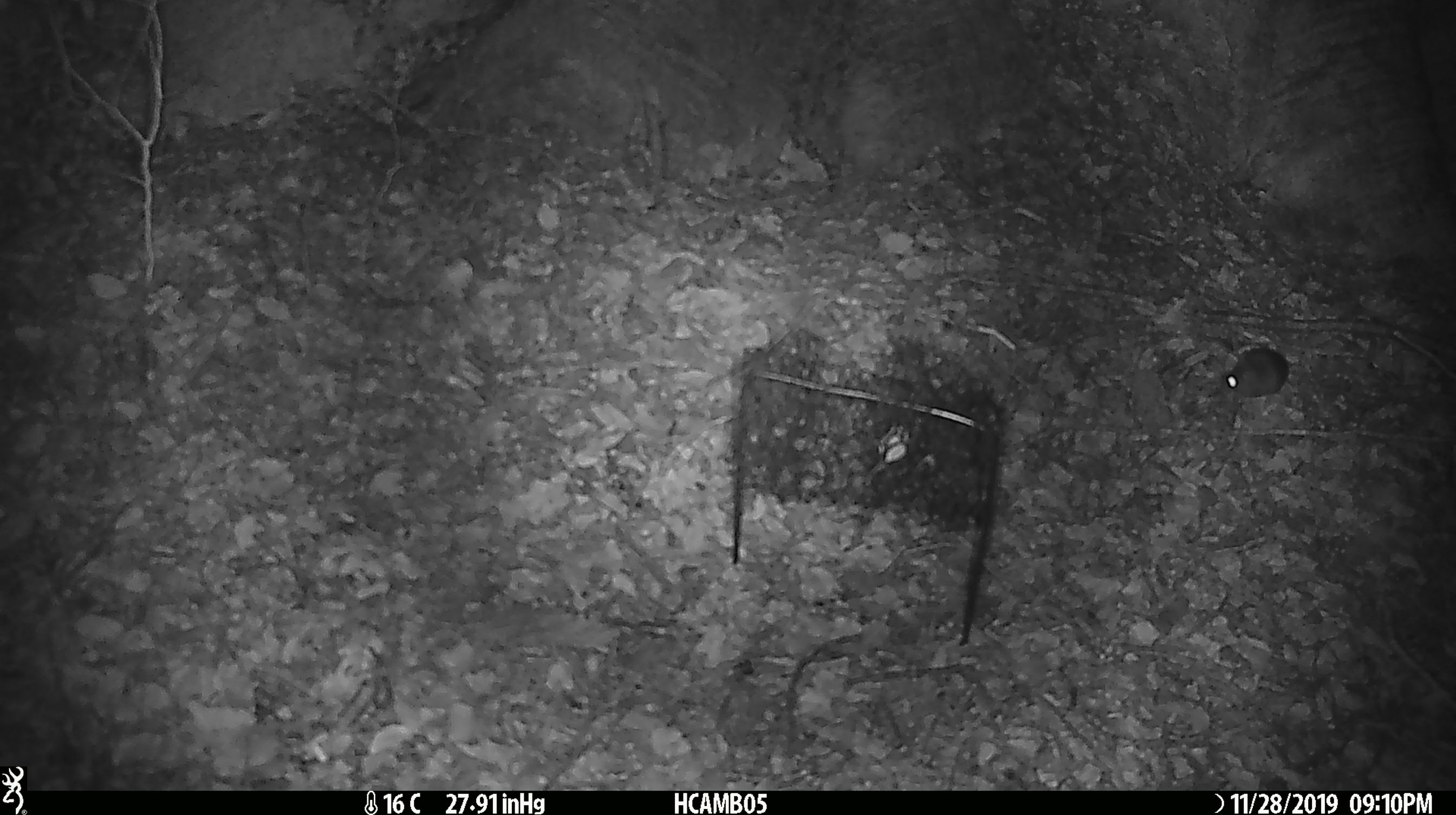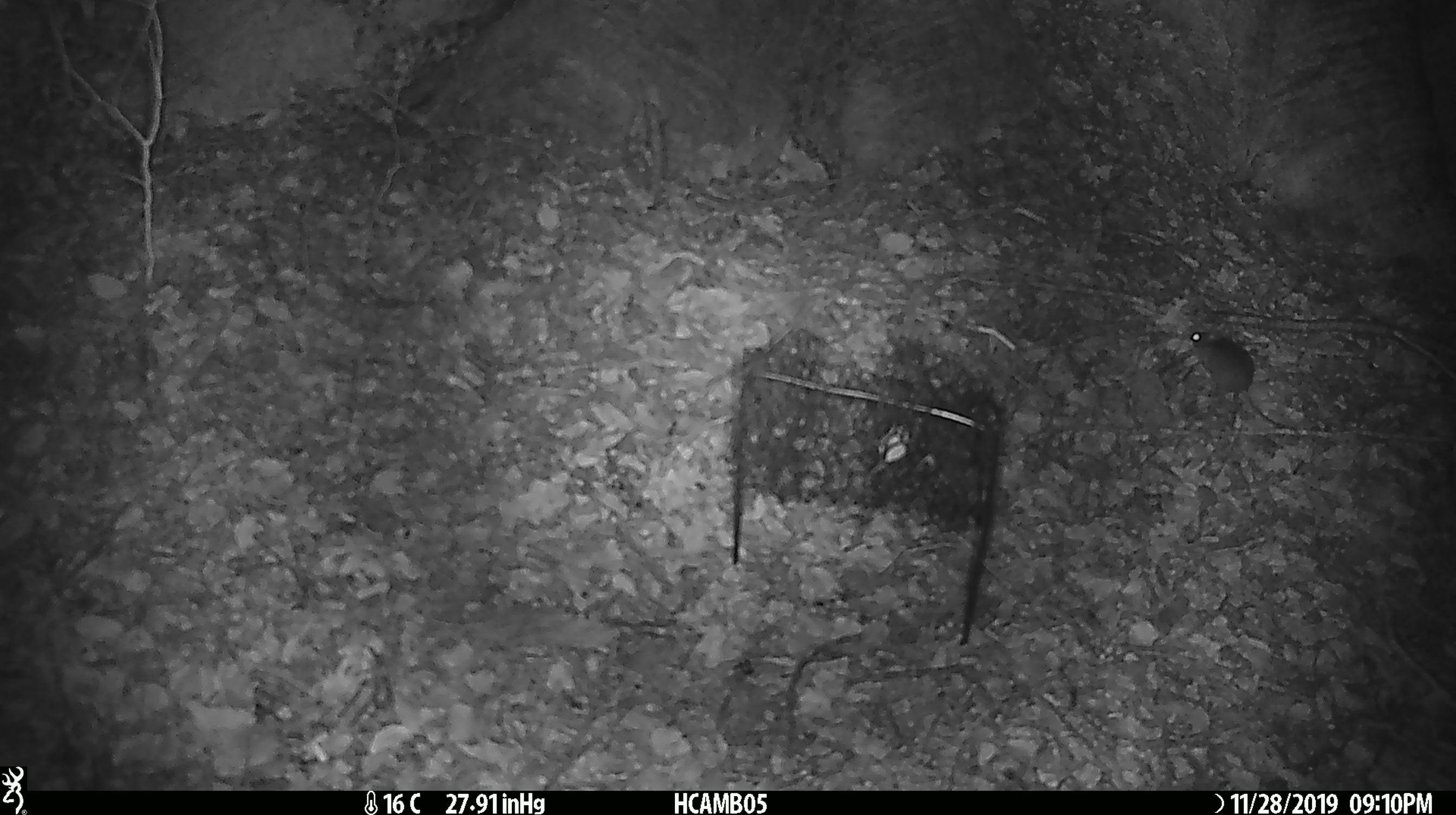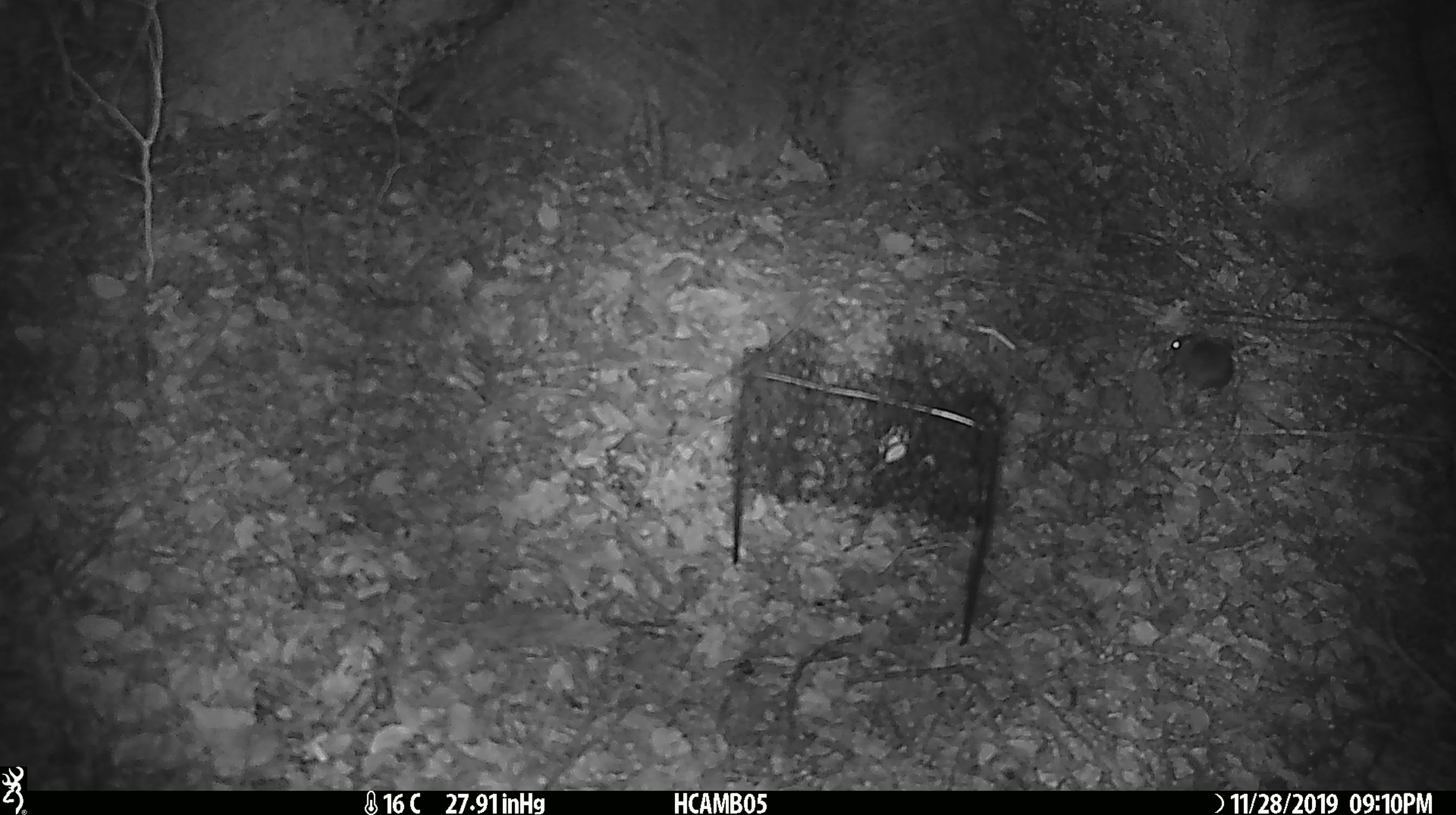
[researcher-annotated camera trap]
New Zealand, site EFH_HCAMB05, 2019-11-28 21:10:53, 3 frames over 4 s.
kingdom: Animalia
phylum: Chordata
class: Mammalia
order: Rodentia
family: Muridae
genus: Mus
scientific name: Mus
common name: mouse